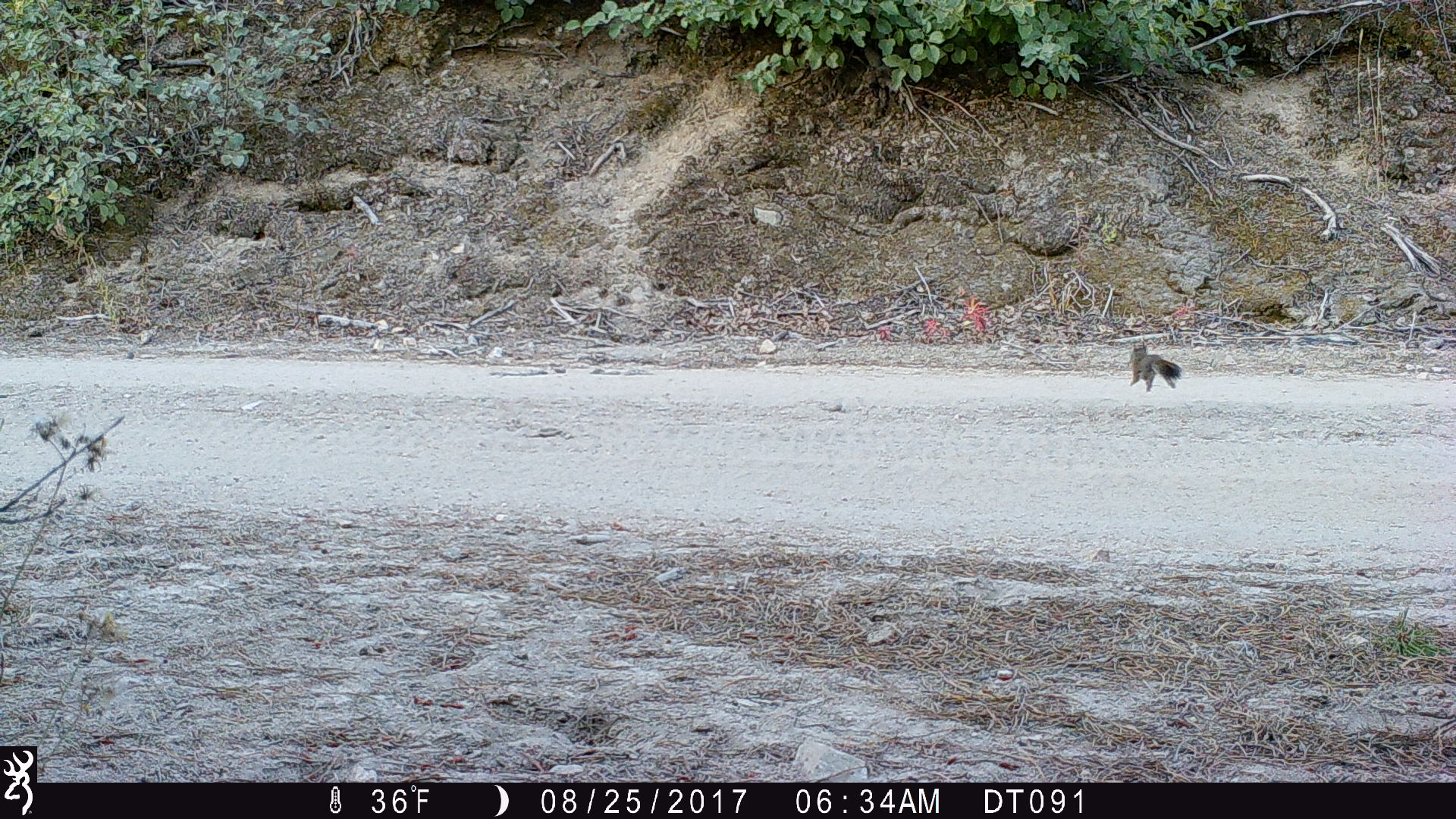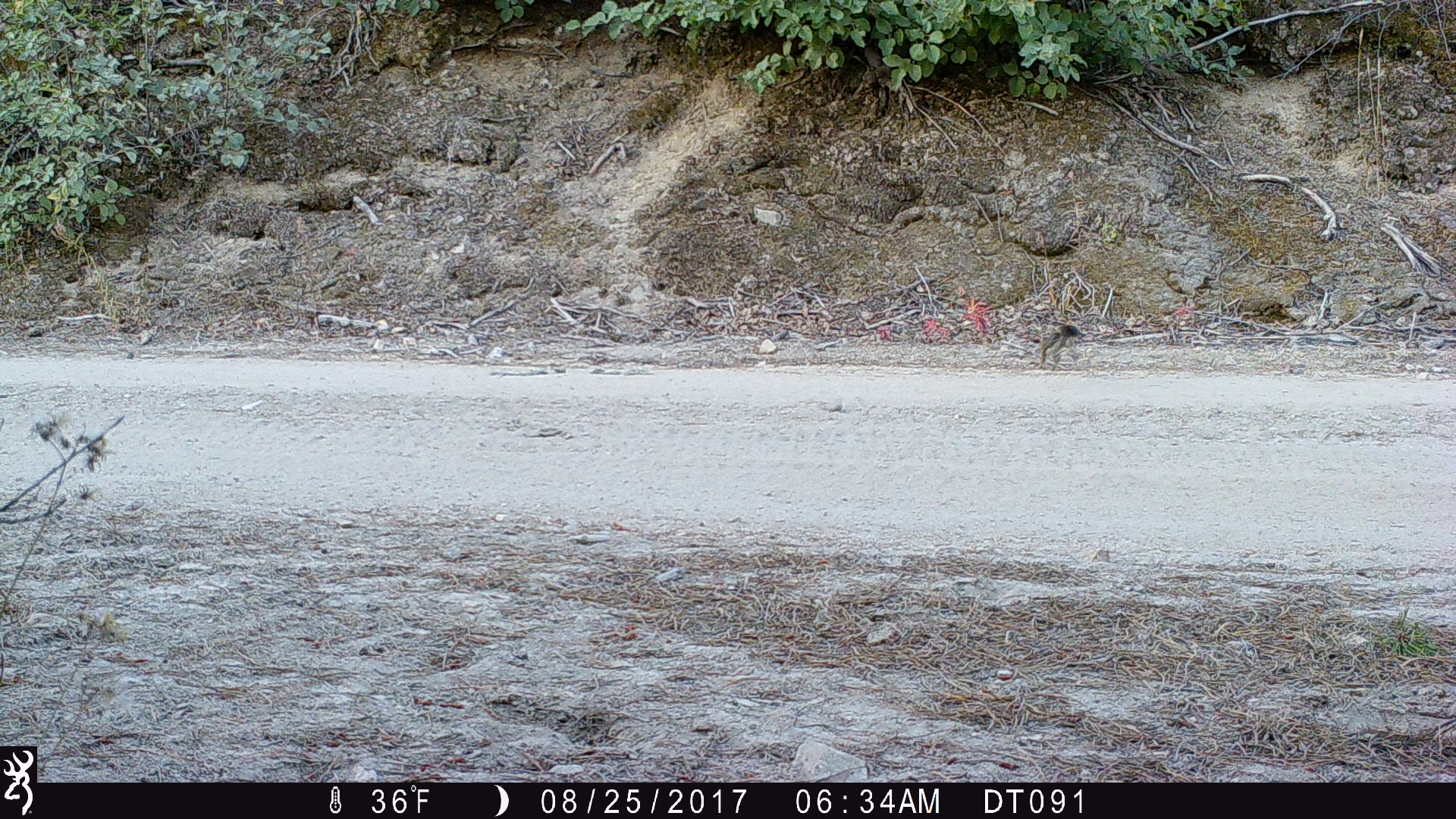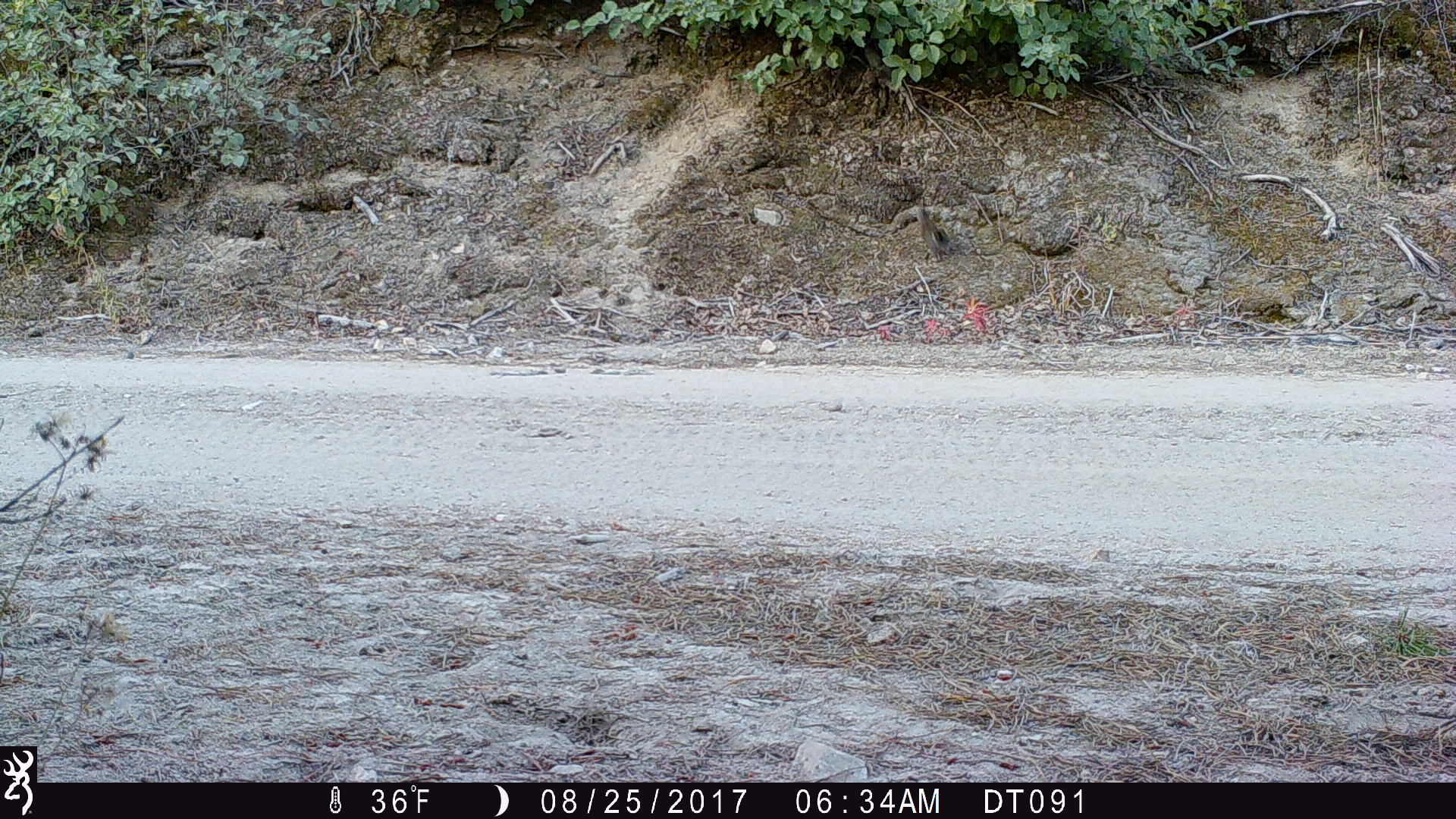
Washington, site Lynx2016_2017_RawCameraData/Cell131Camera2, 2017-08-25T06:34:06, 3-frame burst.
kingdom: Animalia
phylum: Chordata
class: Mammalia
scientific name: Mammalia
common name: small mammal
Small mammal (Mammalia). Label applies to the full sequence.